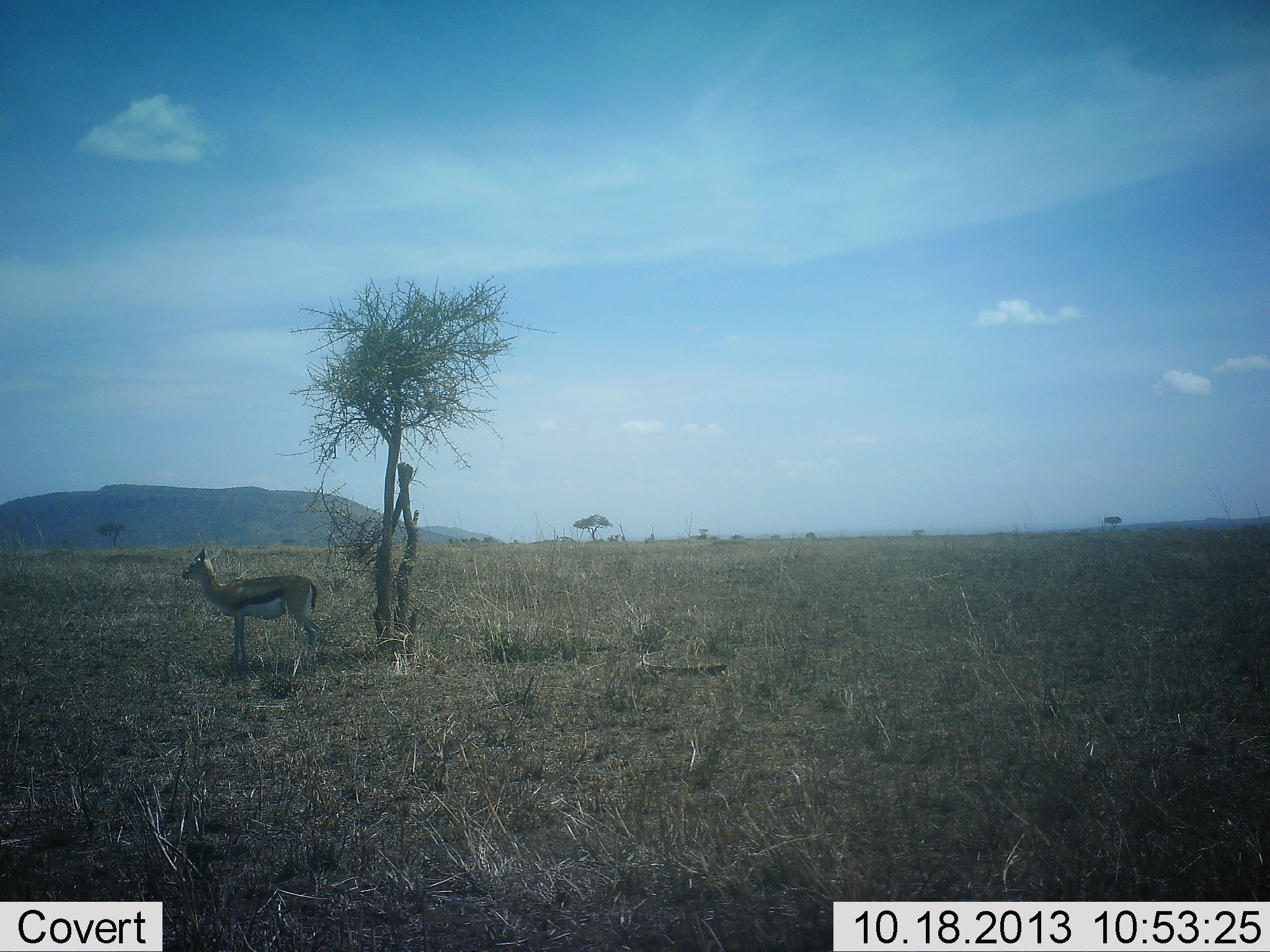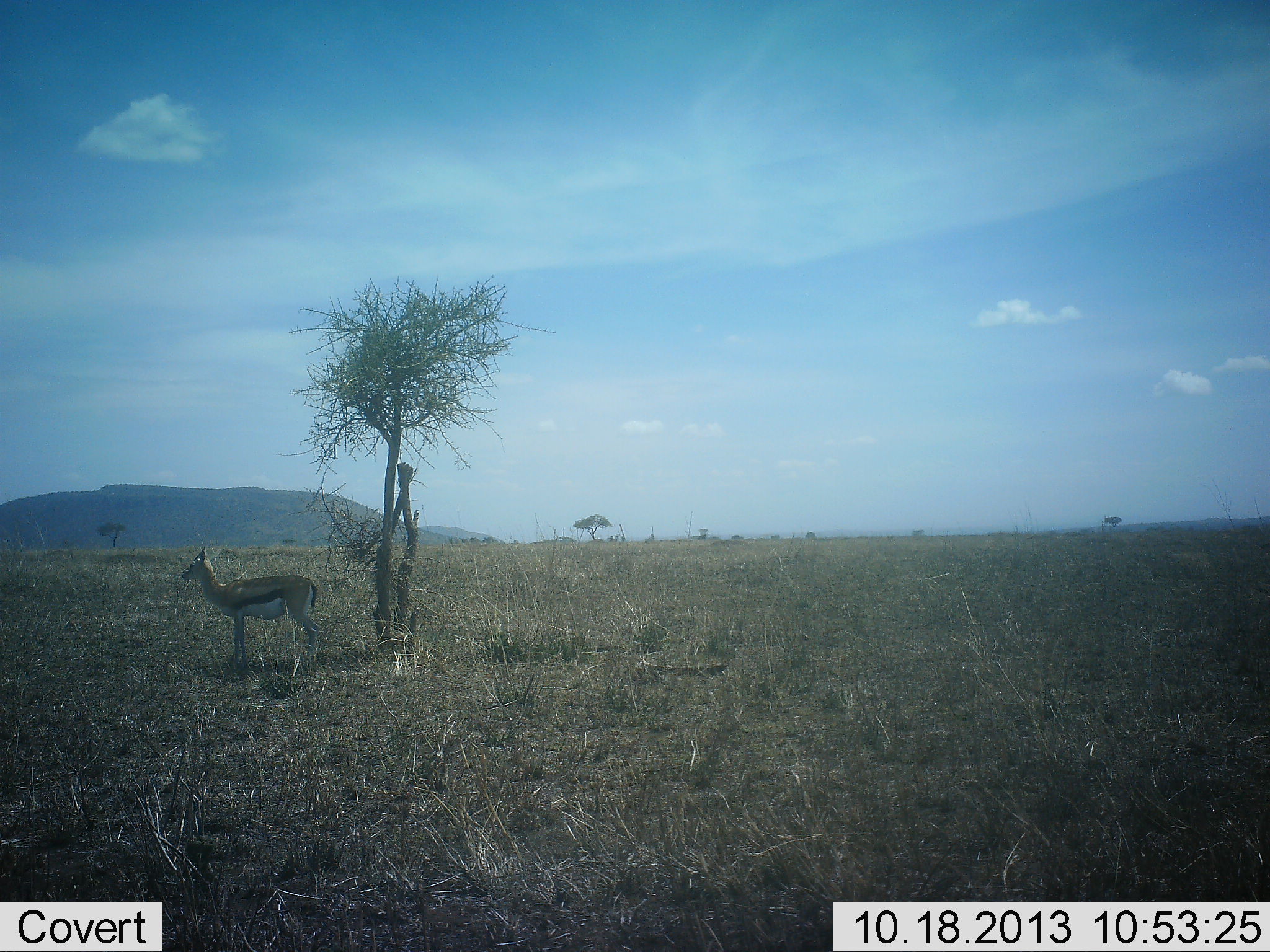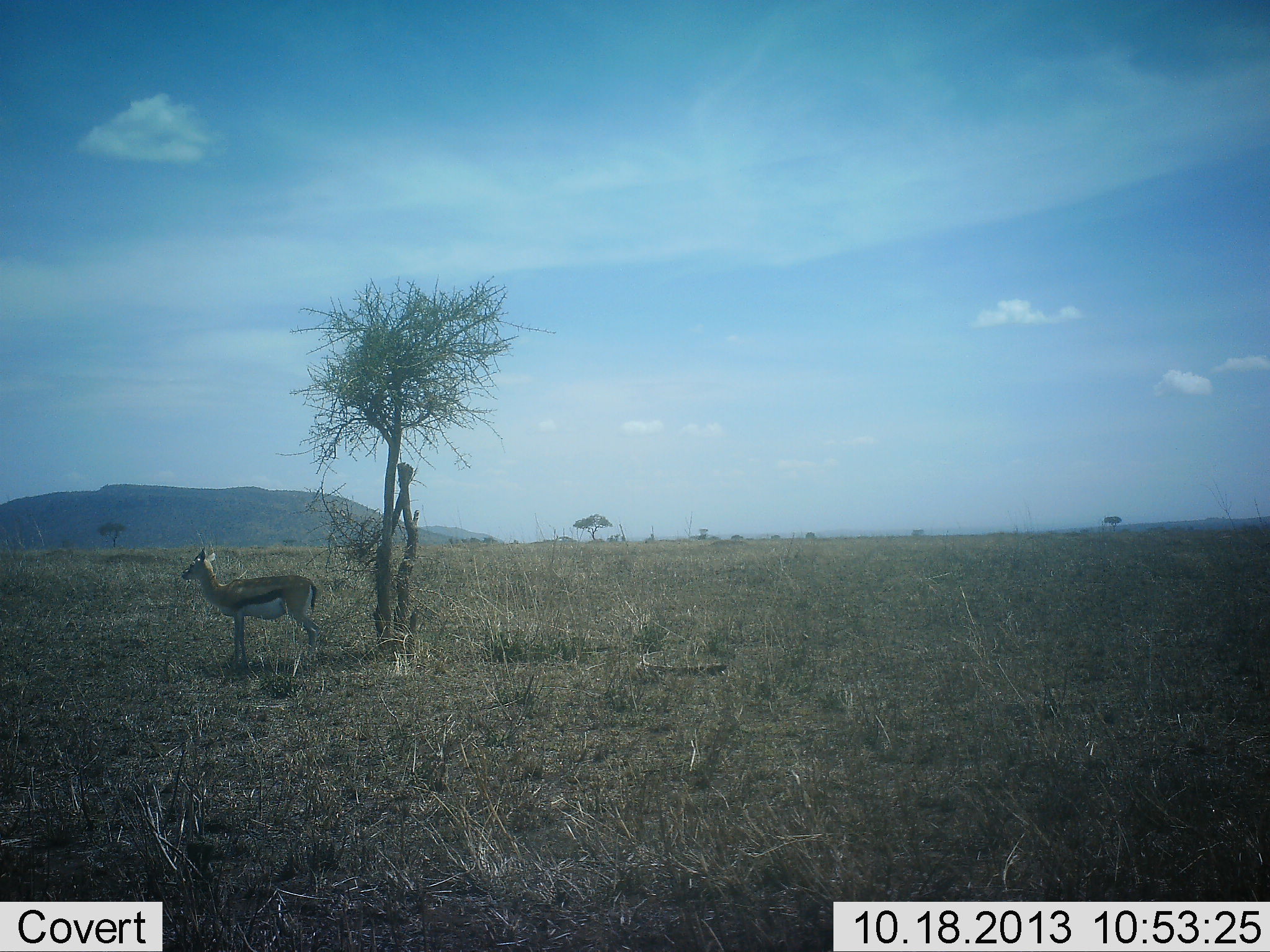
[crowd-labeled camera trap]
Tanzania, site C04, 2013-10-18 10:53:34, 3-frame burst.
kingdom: Animalia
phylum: Chordata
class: Mammalia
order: Artiodactyla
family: Bovidae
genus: Eudorcas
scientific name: Eudorcas thomsonii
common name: thomson's gazelle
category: gazellethomsons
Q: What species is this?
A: Gazellethomsons (thomson's gazelle) (Eudorcas thomsonii).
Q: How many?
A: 1.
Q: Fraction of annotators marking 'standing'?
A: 100%.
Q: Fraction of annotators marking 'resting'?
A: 20%.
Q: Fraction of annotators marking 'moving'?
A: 0%.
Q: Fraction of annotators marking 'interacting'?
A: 0%.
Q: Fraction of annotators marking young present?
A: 0%.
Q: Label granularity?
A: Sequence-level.